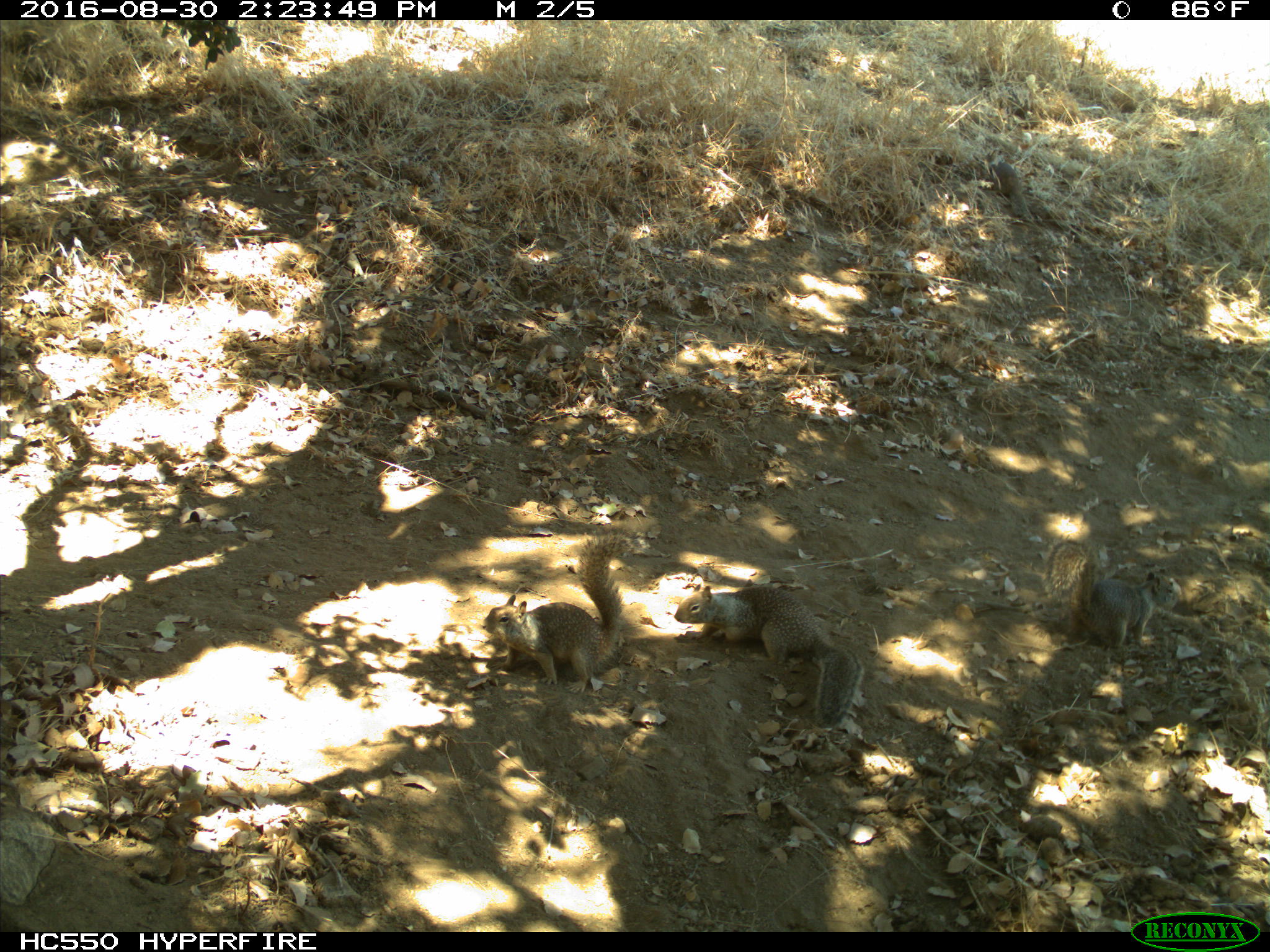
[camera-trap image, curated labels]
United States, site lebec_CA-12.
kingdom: Animalia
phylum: Chordata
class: Mammalia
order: Rodentia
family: Sciuridae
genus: Otospermophilus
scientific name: Otospermophilus beecheyi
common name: california ground squirrel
Otospermophilus beecheyi (california ground squirrel).